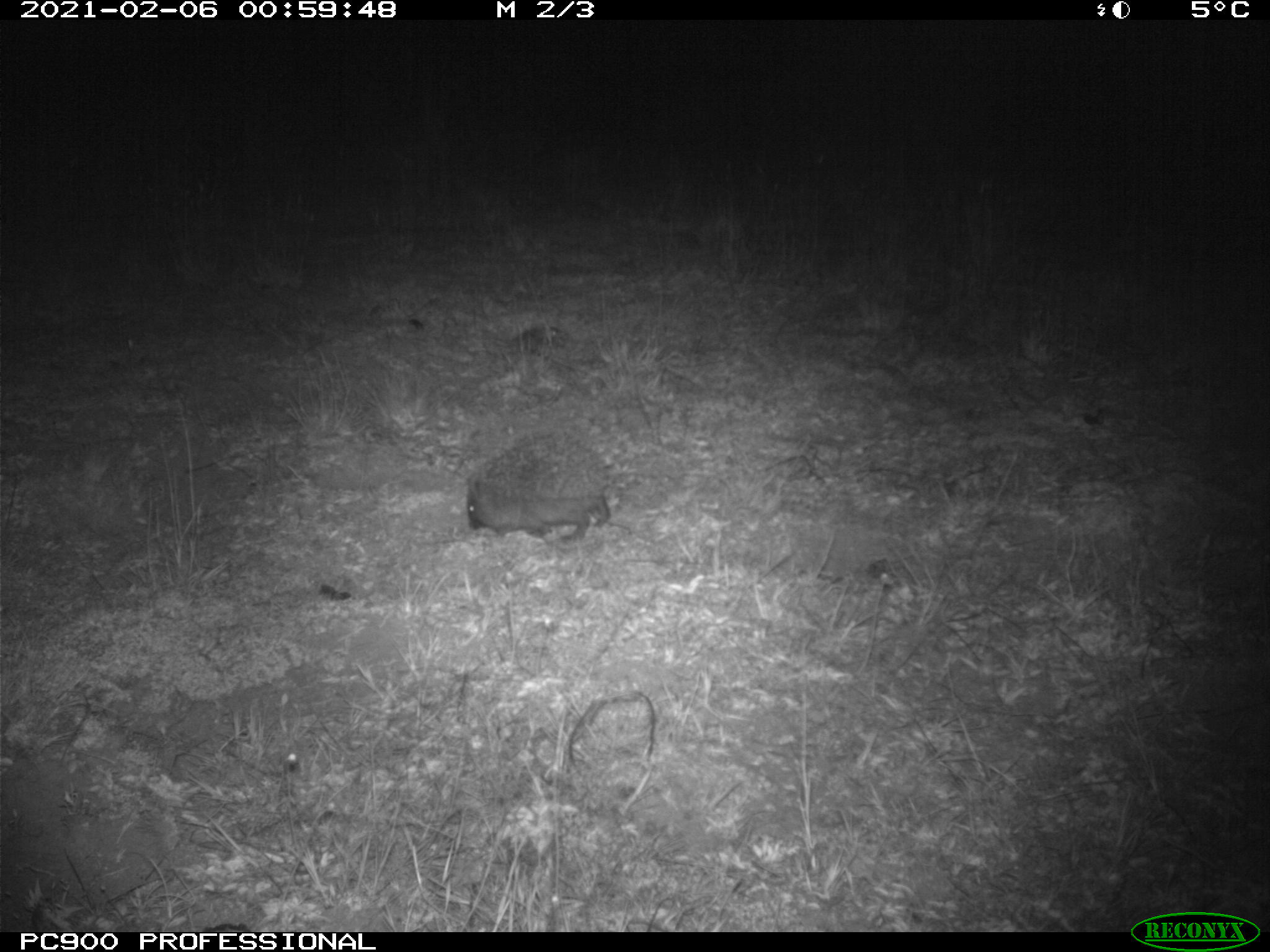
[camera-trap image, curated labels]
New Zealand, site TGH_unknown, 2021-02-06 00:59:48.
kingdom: Animalia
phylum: Chordata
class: Mammalia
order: Eulipotyphla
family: Erinaceidae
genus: Erinaceus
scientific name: Erinaceus europaeus europaeus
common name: european hedgehog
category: hedgehog